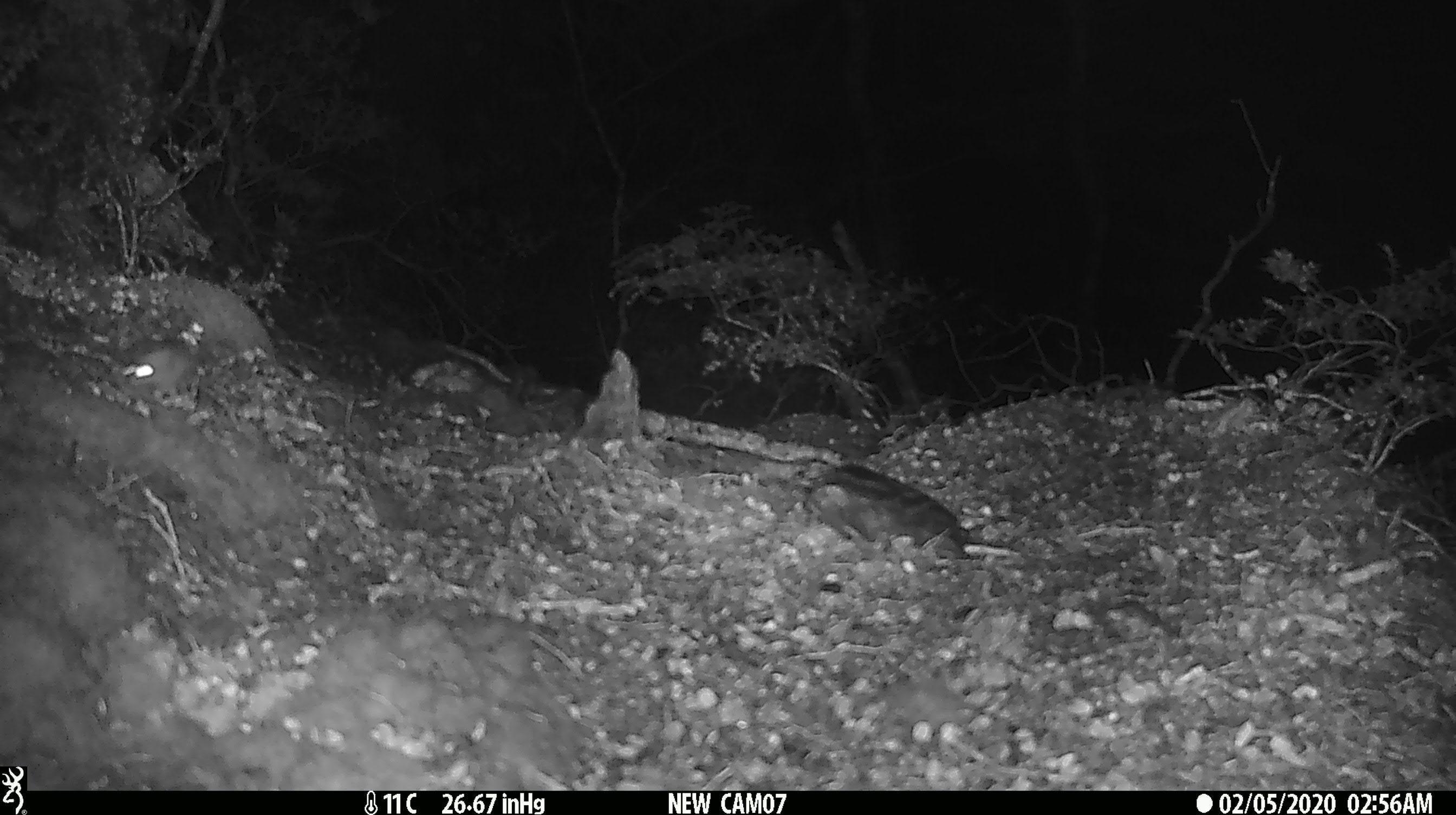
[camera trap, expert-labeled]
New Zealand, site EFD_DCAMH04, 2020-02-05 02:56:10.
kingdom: Animalia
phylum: Chordata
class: Mammalia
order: Rodentia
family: Muridae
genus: Mus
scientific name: Mus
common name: mouse